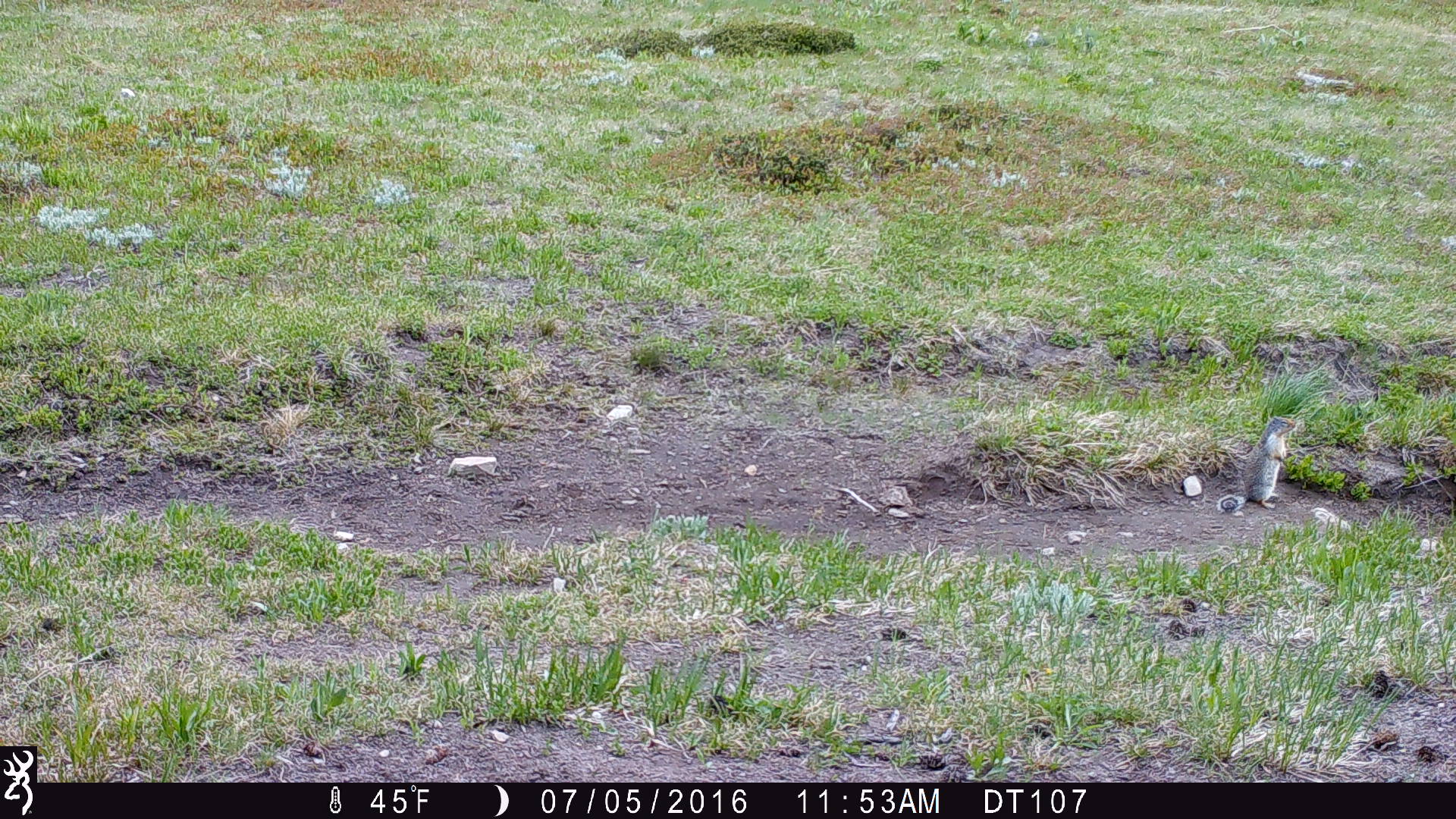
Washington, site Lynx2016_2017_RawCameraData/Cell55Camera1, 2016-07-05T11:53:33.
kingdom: Animalia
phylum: Chordata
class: Mammalia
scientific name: Mammalia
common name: small mammal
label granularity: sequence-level